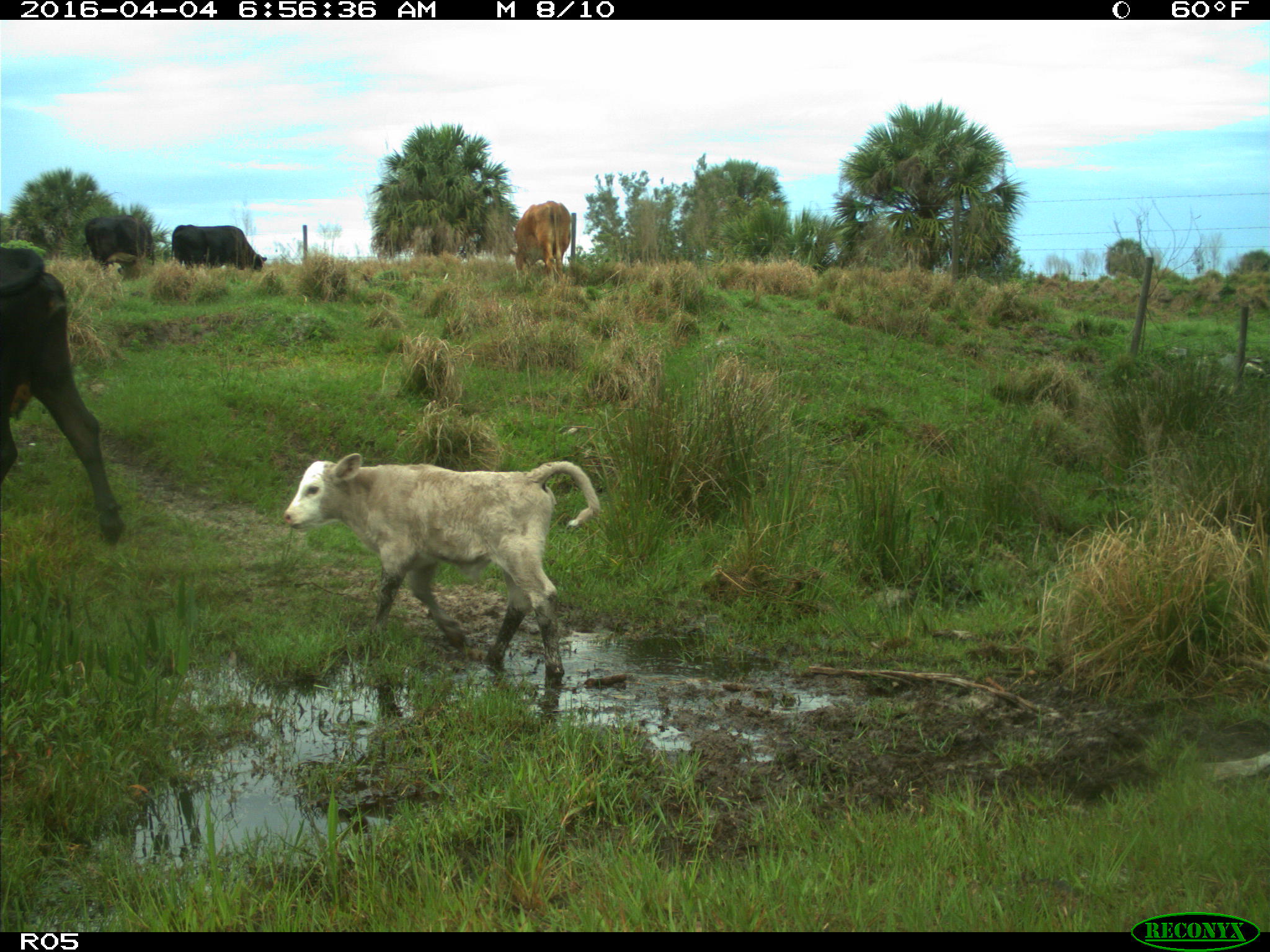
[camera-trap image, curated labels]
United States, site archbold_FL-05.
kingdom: Animalia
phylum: Chordata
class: Mammalia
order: Artiodactyla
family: Bovidae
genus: Bos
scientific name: Bos taurus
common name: domestic cow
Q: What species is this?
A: Bos taurus (domestic cow).